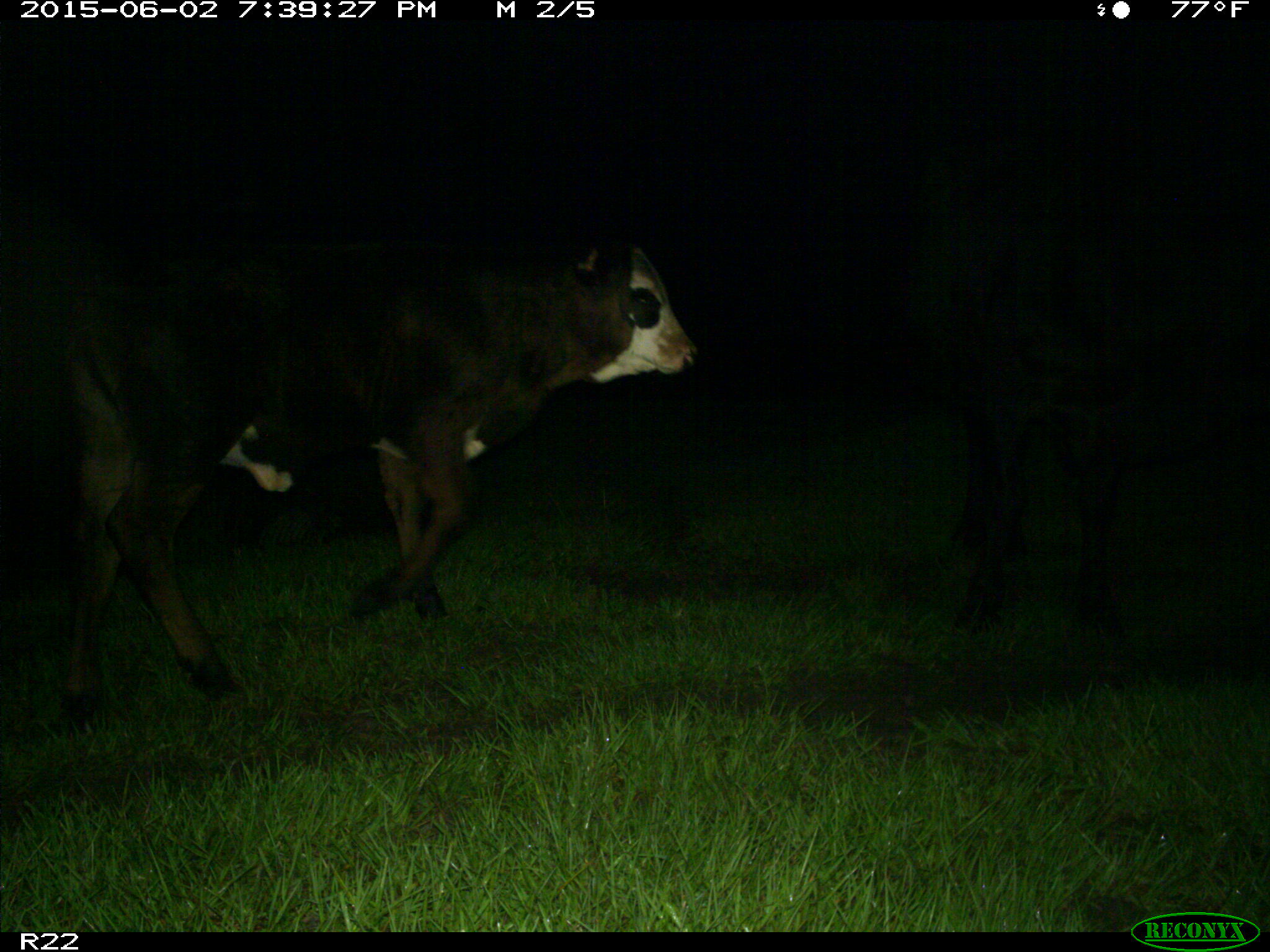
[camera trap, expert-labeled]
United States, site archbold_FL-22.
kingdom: Animalia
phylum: Chordata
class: Mammalia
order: Artiodactyla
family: Bovidae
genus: Bos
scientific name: Bos taurus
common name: domestic cow